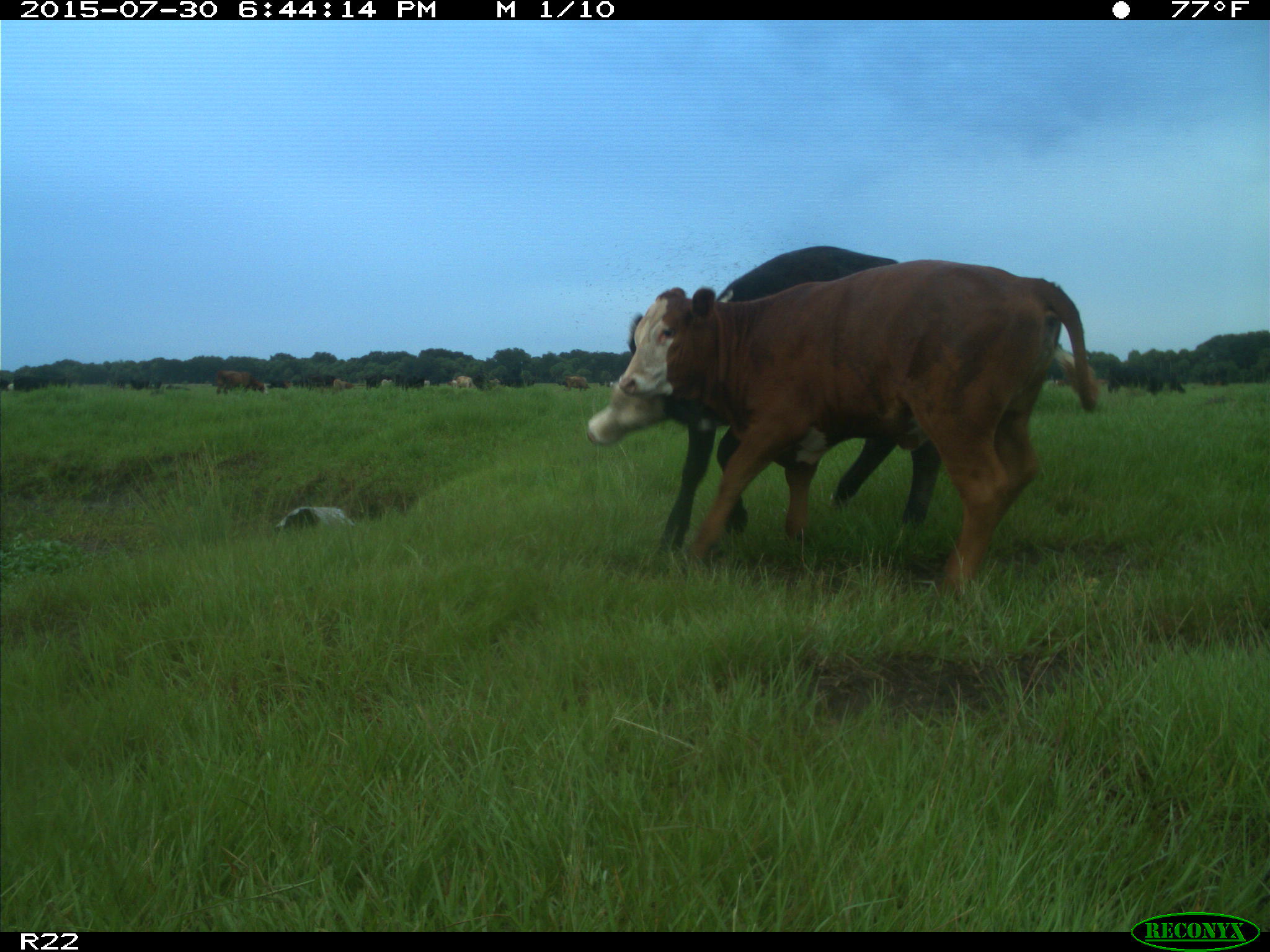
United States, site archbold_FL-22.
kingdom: Animalia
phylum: Chordata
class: Mammalia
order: Artiodactyla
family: Bovidae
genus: Bos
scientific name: Bos taurus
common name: domestic cow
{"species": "Bos taurus (domestic cow)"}